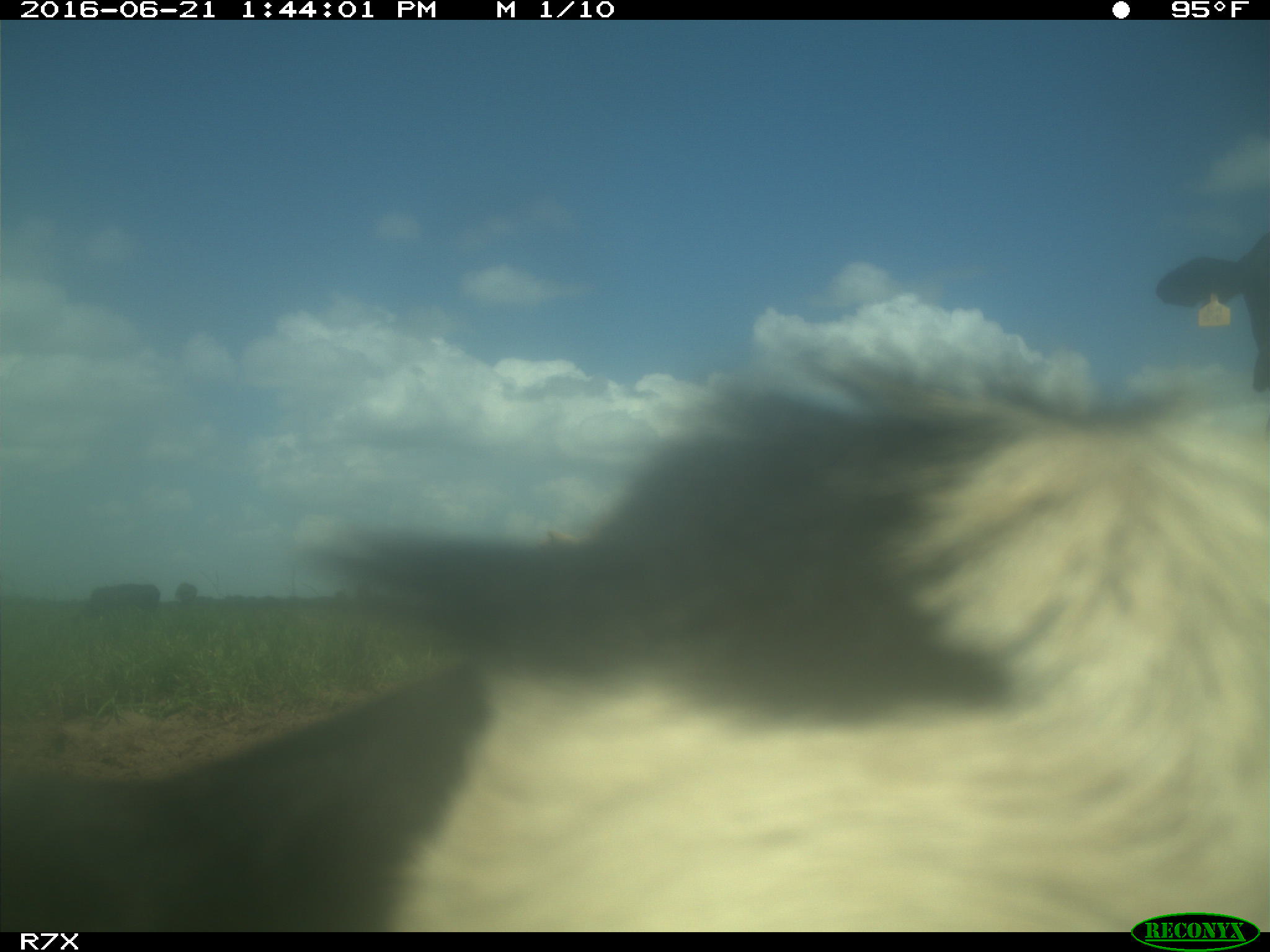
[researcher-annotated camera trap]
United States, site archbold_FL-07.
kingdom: Animalia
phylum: Chordata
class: Mammalia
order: Artiodactyla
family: Bovidae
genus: Bos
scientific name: Bos taurus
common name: domestic cow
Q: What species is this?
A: Bos taurus (domestic cow).